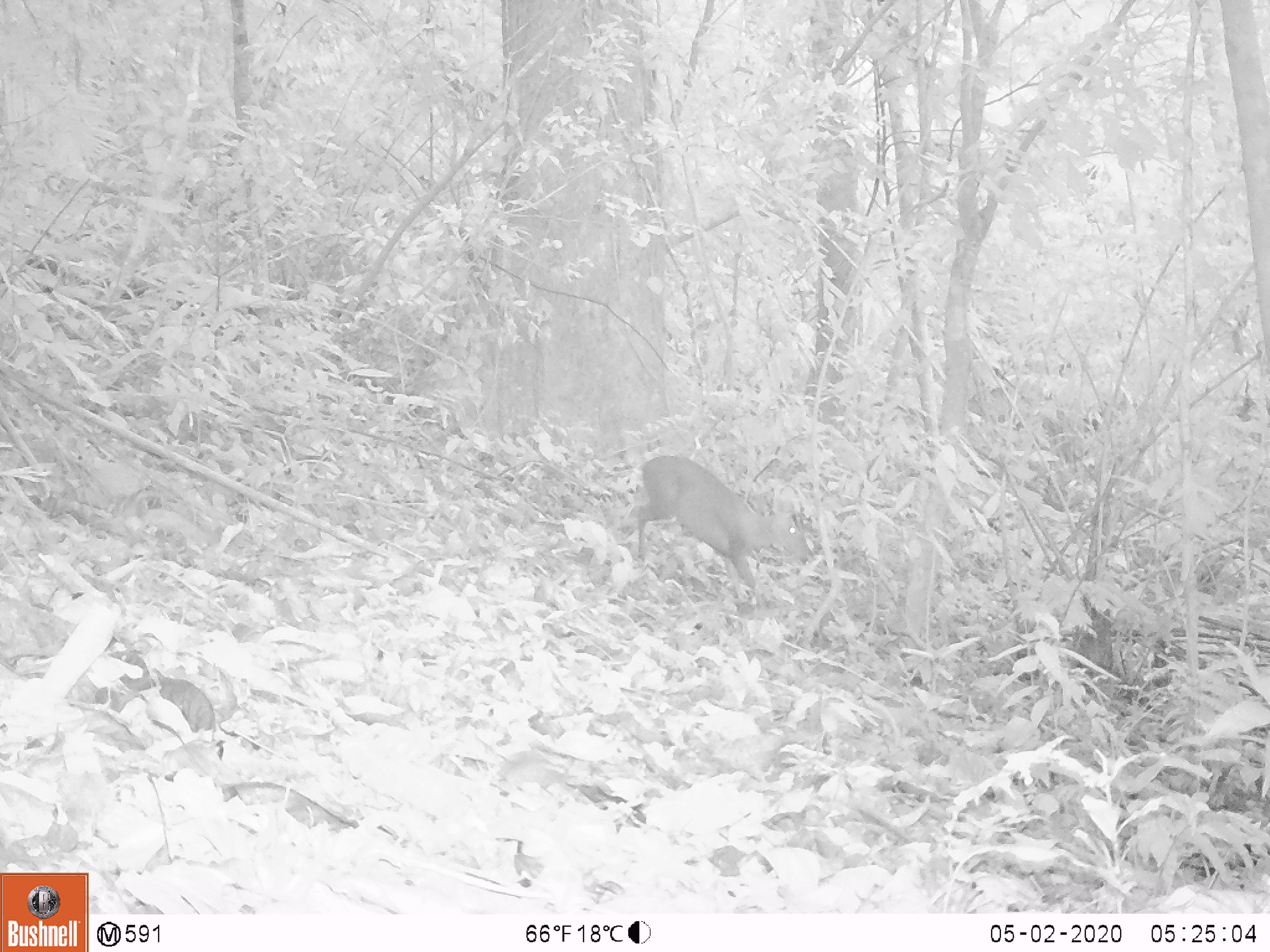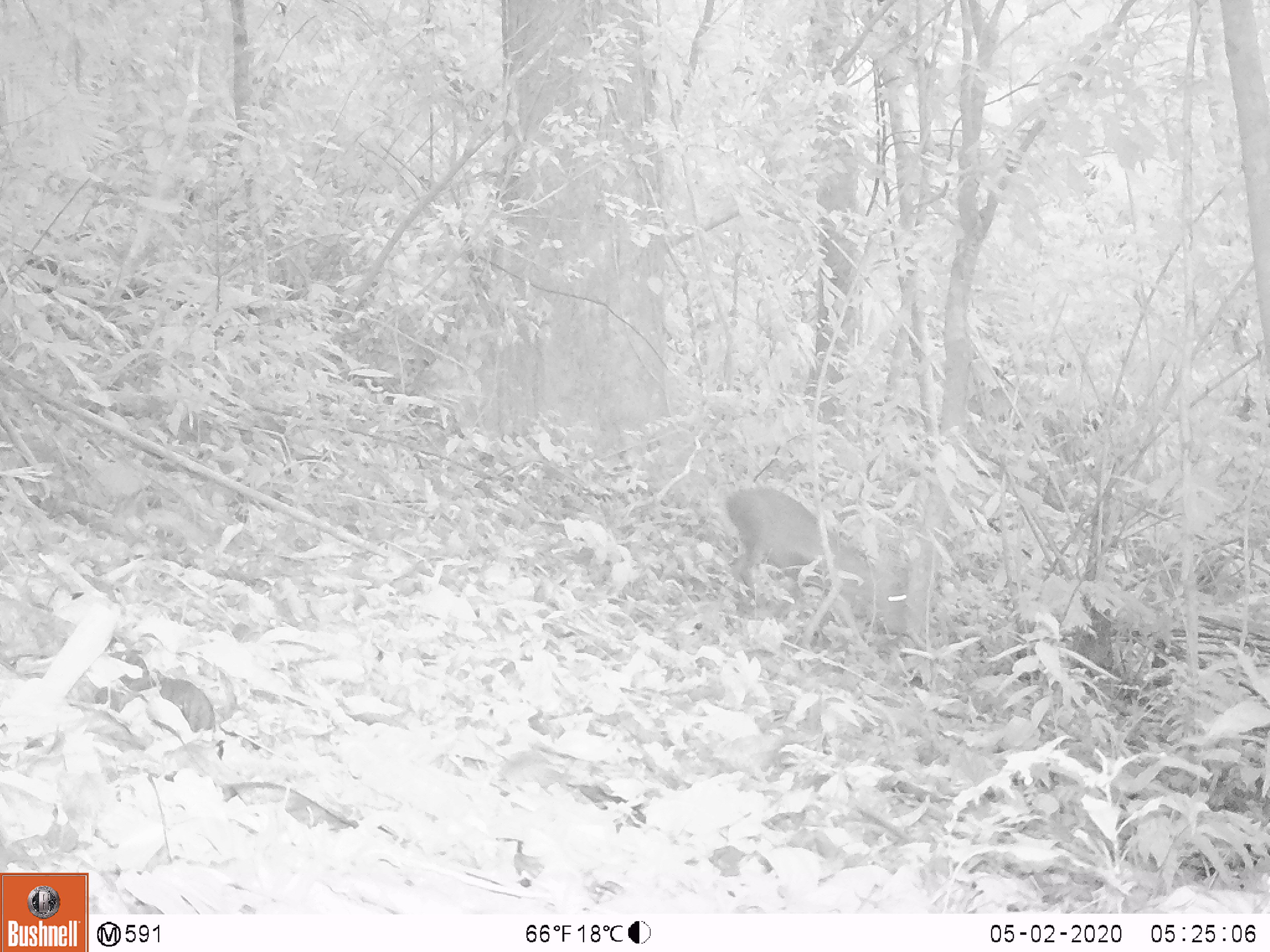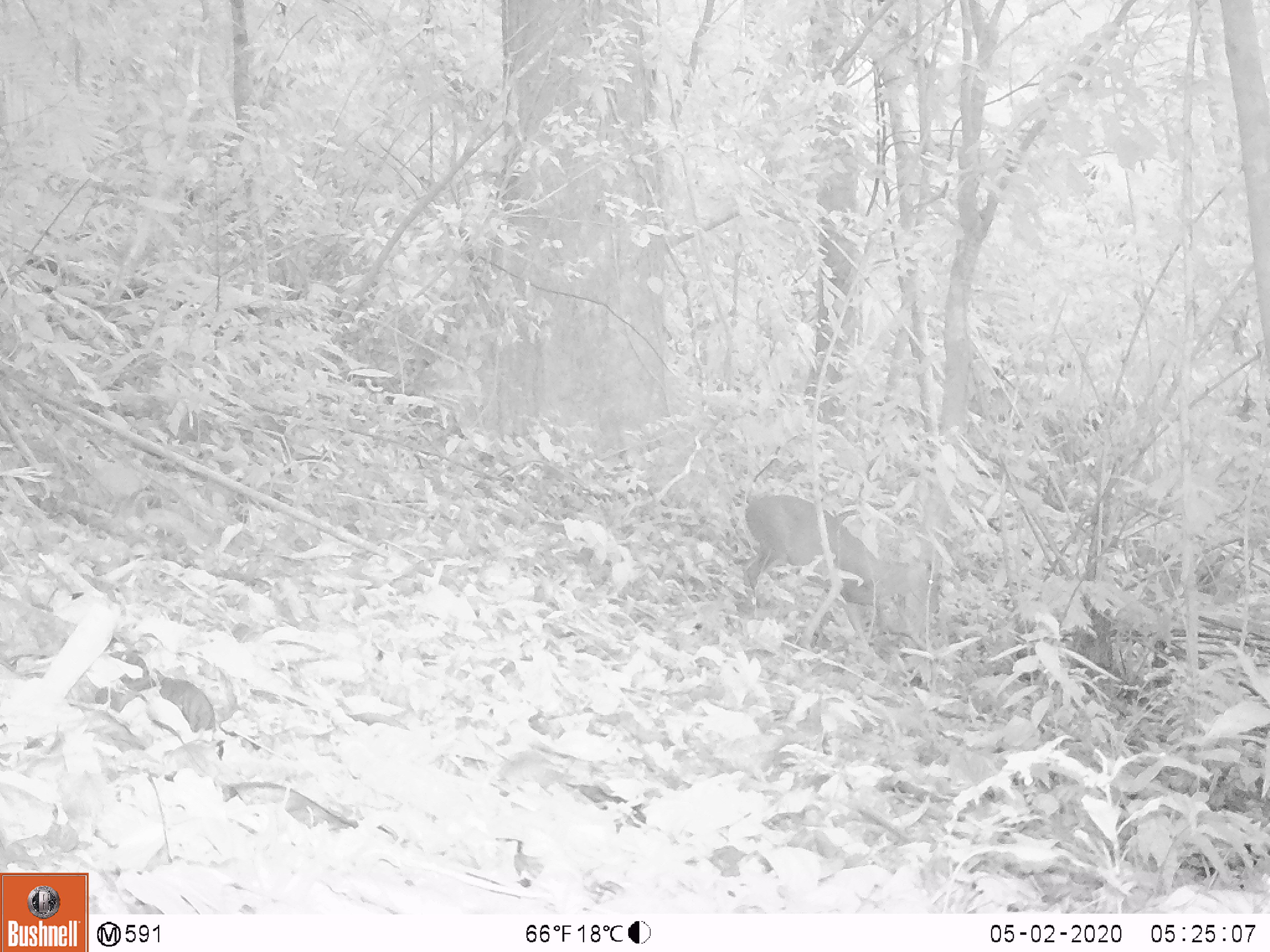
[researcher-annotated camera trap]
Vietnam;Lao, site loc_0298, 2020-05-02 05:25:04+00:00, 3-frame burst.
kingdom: Animalia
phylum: Chordata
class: Mammalia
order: Artiodactyla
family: Cervidae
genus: Muntiacus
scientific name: Muntiacus rooseveltorum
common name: roosevelt's muntjac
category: roosevelts muntjac group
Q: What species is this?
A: Roosevelts muntjac group (roosevelt's muntjac) (Muntiacus rooseveltorum).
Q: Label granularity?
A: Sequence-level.